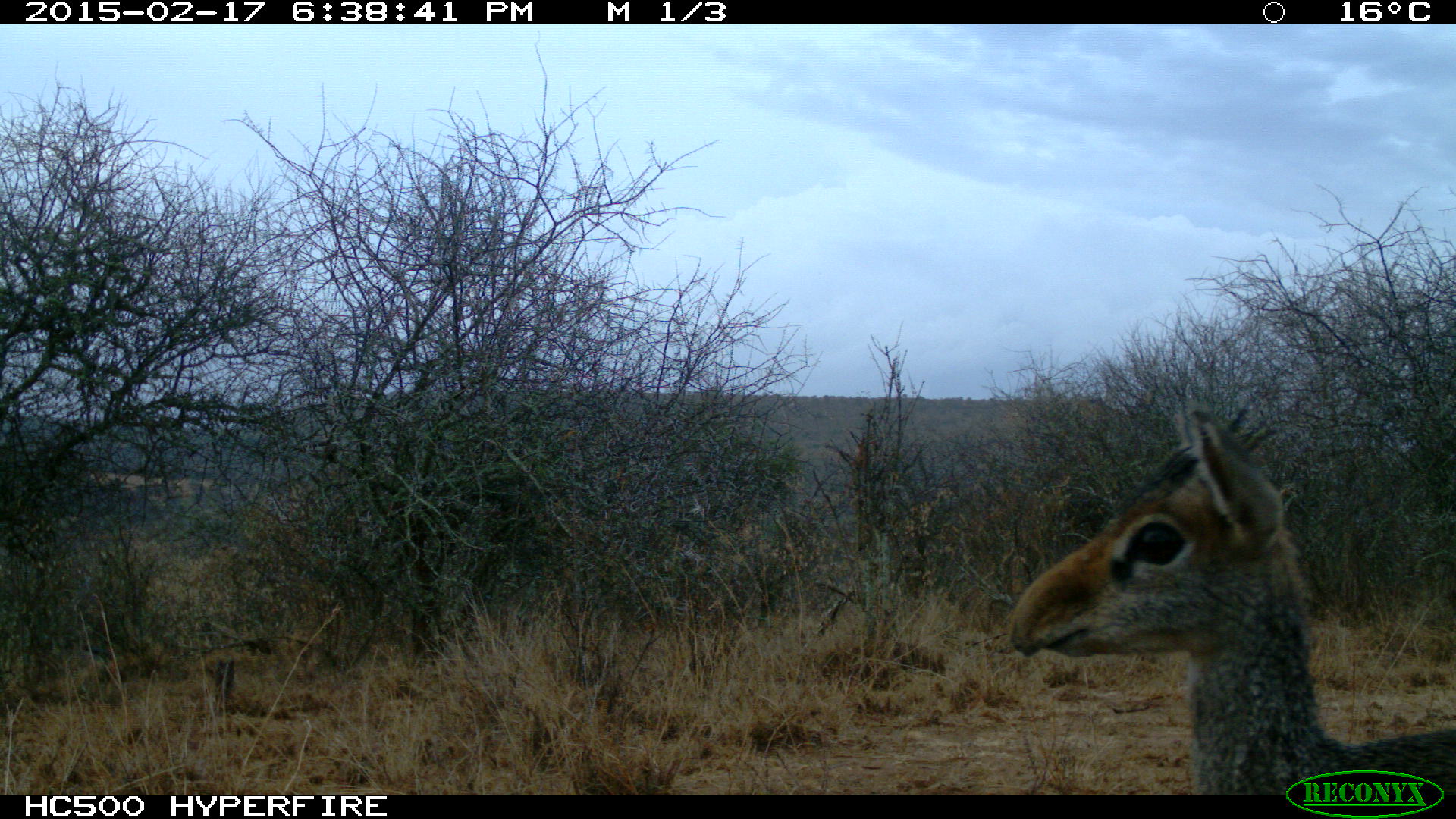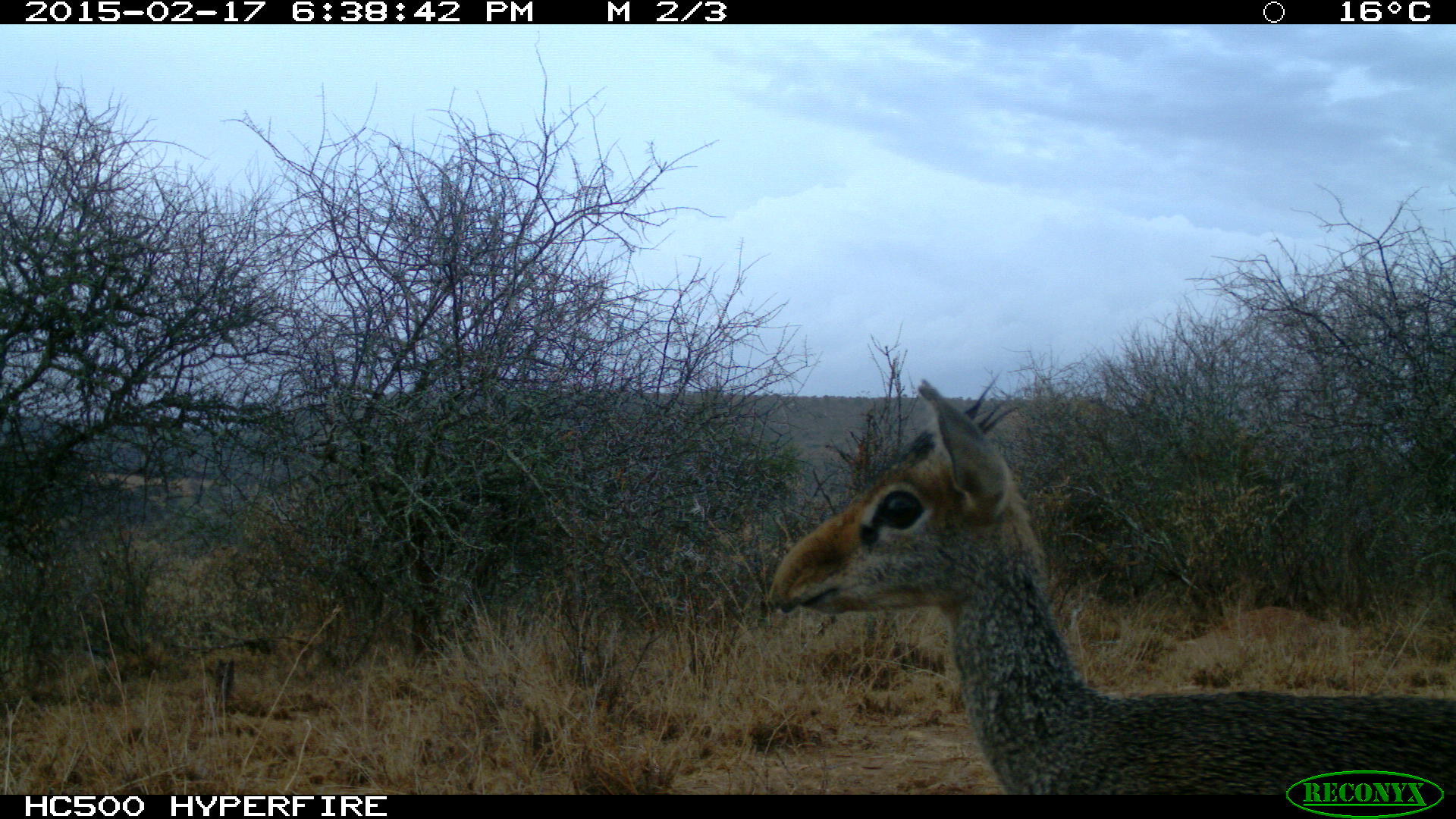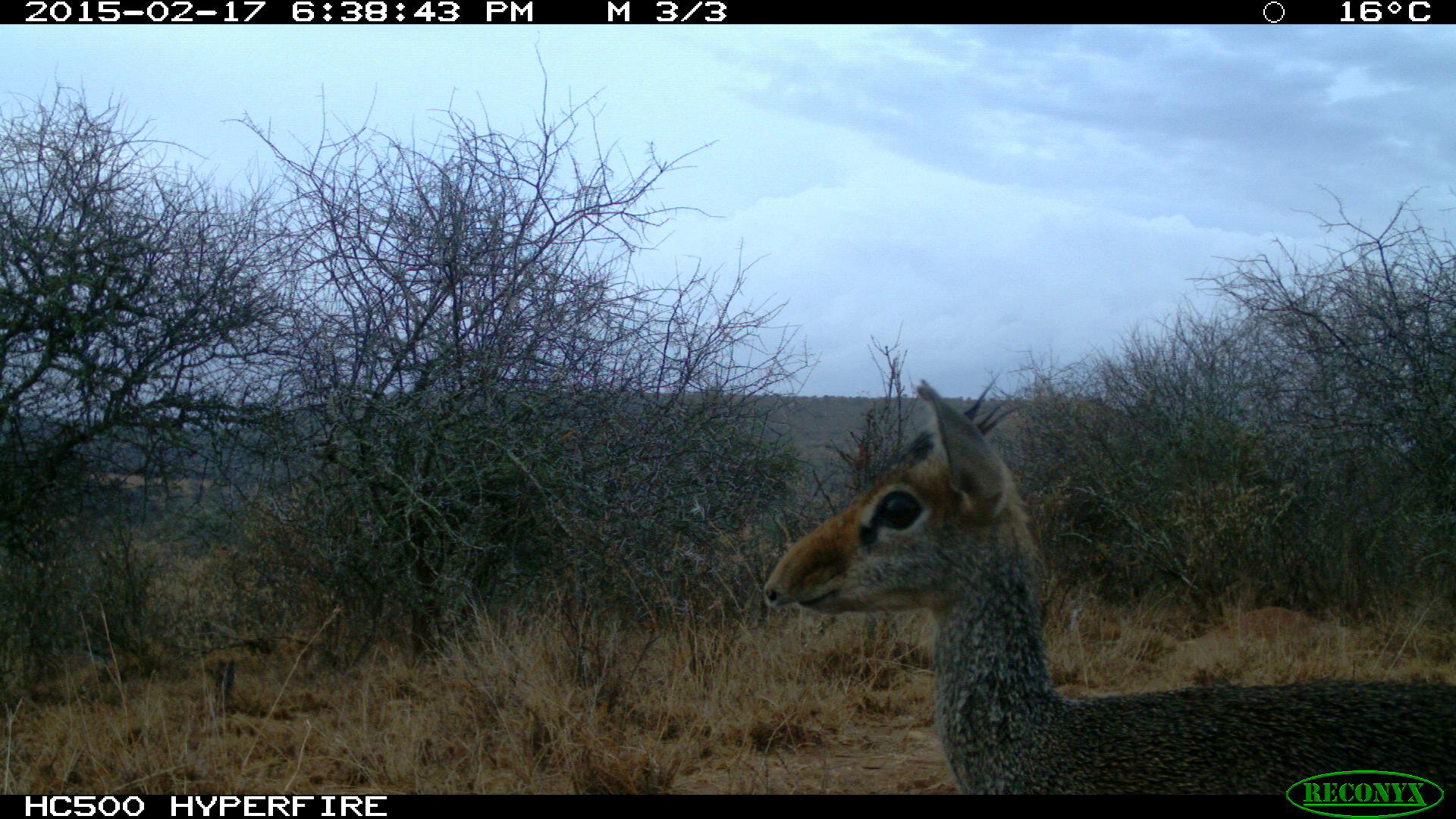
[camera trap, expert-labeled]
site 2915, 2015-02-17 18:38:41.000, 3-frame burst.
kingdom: Animalia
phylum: Chordata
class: Mammalia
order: Artiodactyla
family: Bovidae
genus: Madoqua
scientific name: Madoqua guentheri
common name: günther's dik-dik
Madoqua guentheri (günther's dik-dik), count 1.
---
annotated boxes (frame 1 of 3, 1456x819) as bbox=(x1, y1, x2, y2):
madoqua guentheri: bbox=(1004, 403, 1453, 795)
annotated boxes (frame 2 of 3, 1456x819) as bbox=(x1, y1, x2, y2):
madoqua guentheri: bbox=(763, 373, 1456, 795)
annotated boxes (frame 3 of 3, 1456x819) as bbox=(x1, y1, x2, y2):
madoqua guentheri: bbox=(761, 379, 1454, 793)